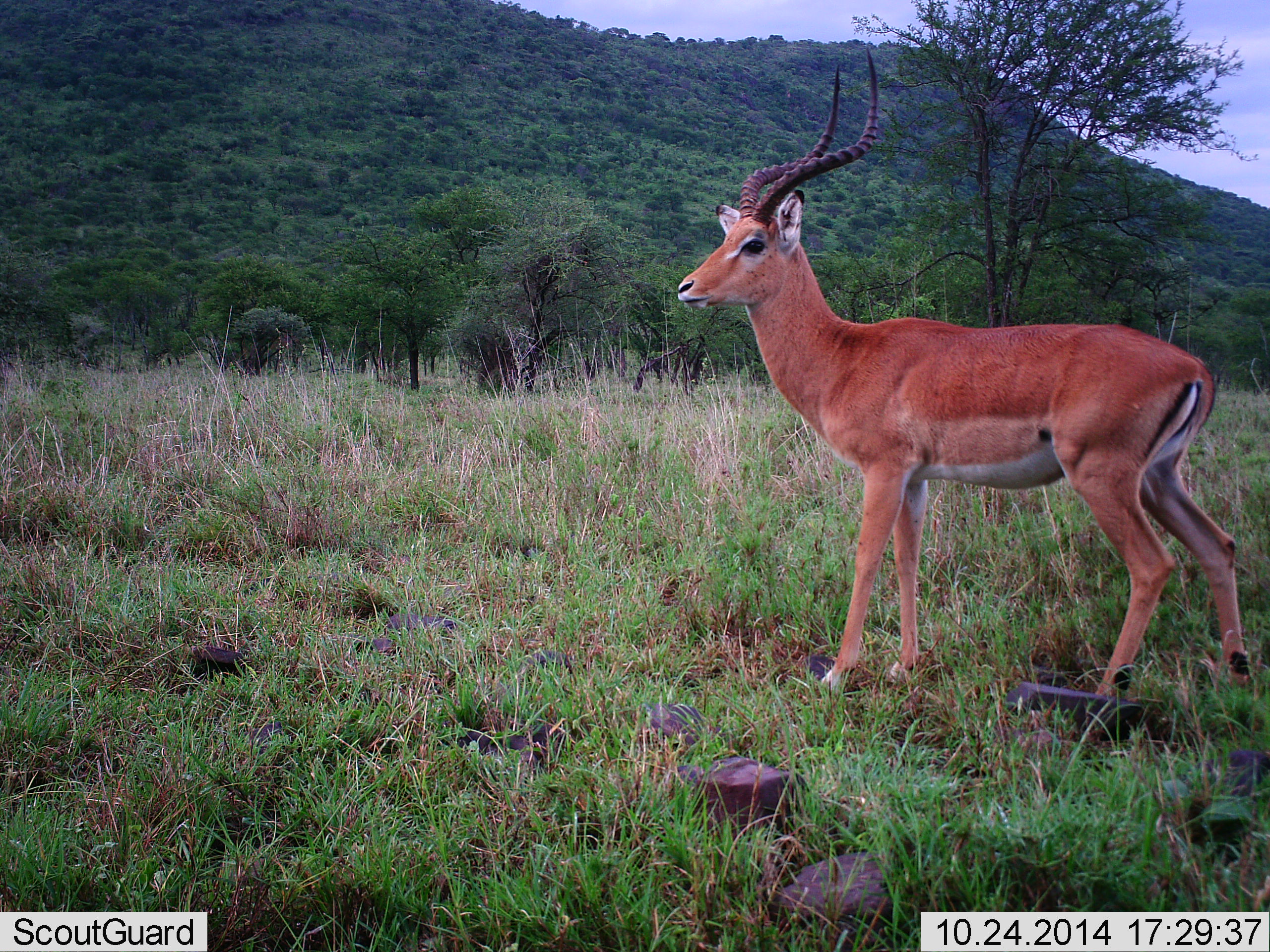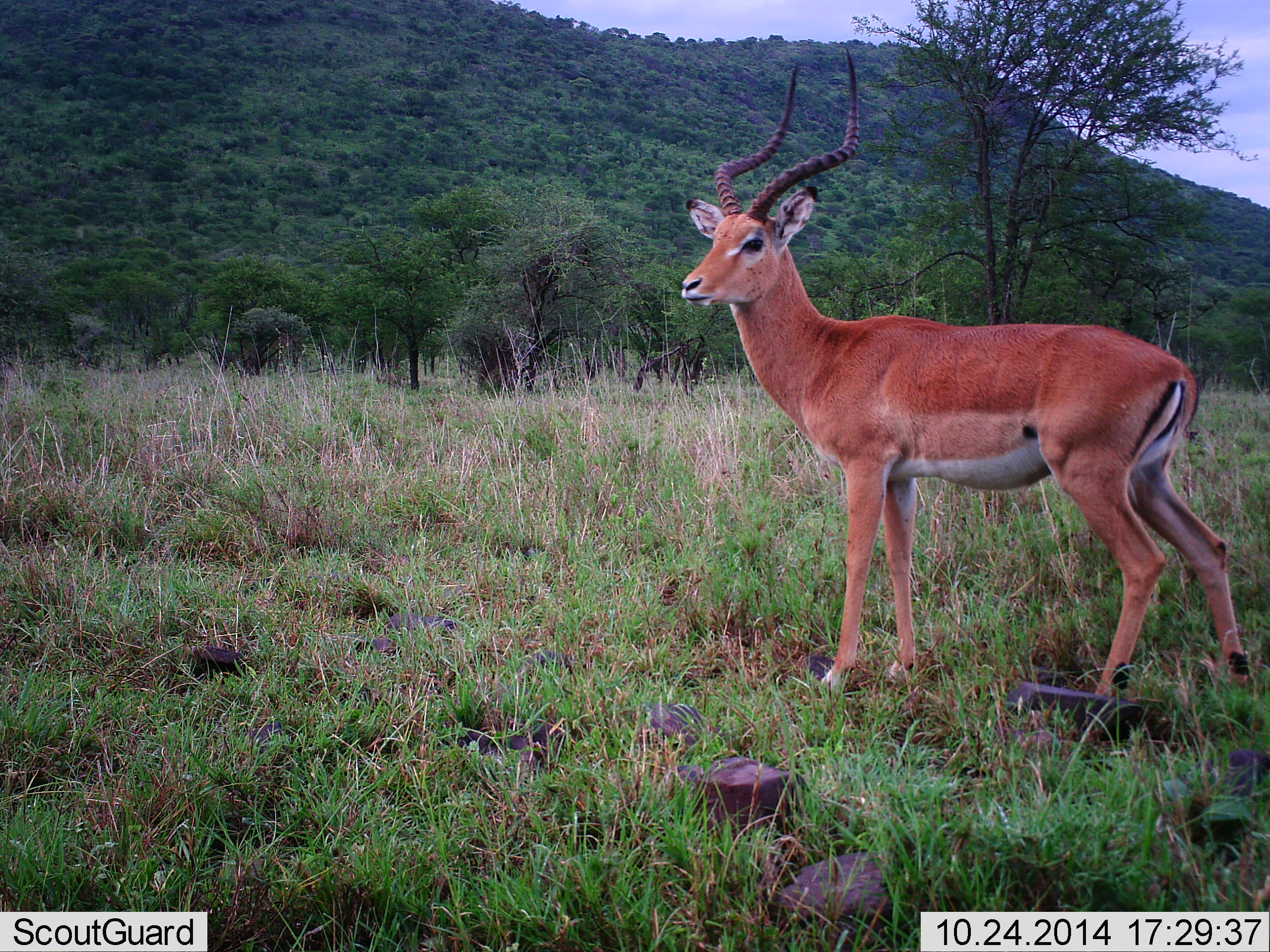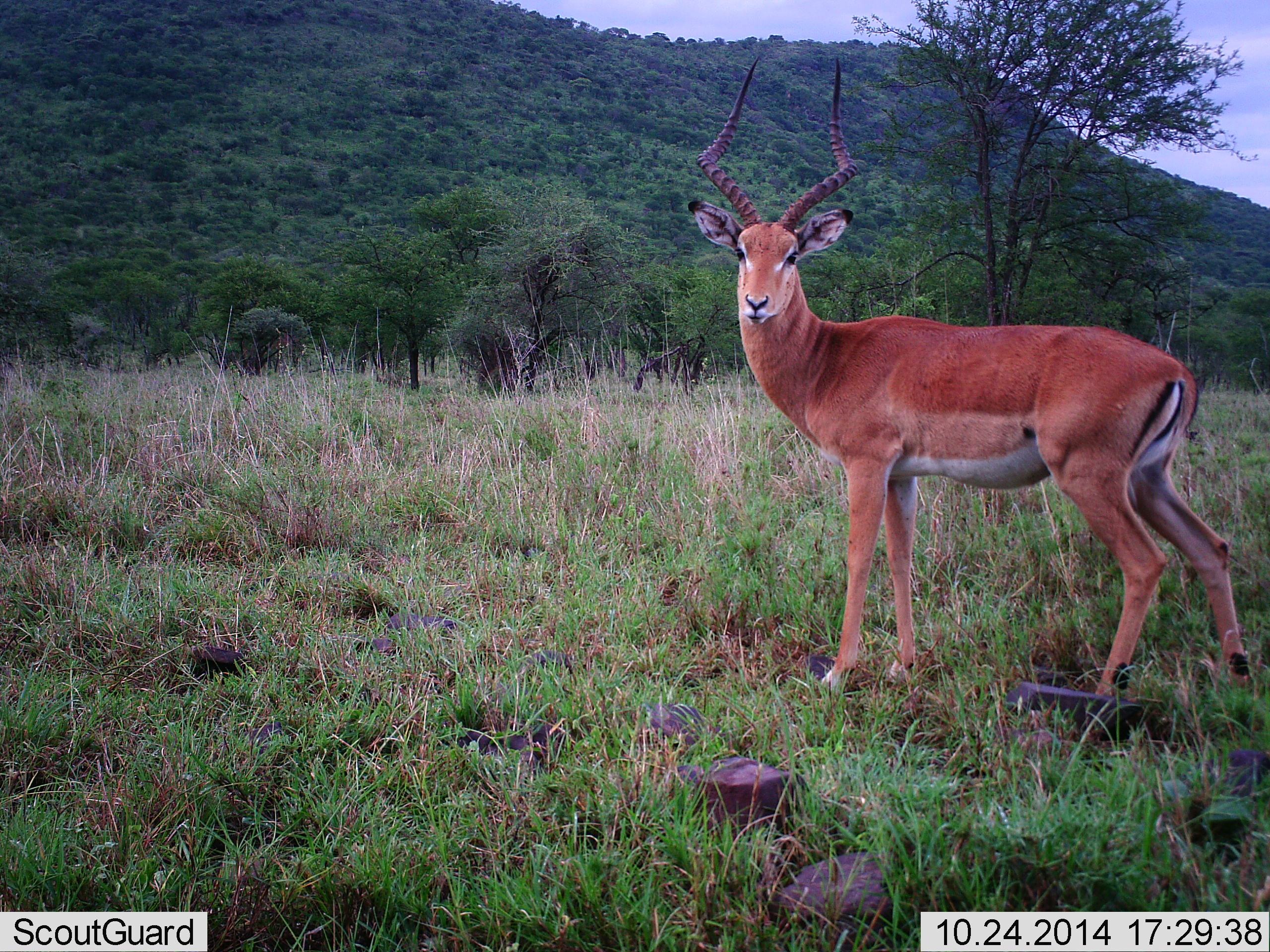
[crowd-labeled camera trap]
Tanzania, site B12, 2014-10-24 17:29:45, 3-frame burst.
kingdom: Animalia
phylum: Chordata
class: Mammalia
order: Artiodactyla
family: Bovidae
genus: Aepyceros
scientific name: Aepyceros melampus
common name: impala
Impala (Aepyceros melampus), count 1. Behavior (volunteer vote fractions): standing 100%, resting 0%, moving 0%, interacting 0%. Young present (vote fraction): 0%. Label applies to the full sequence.